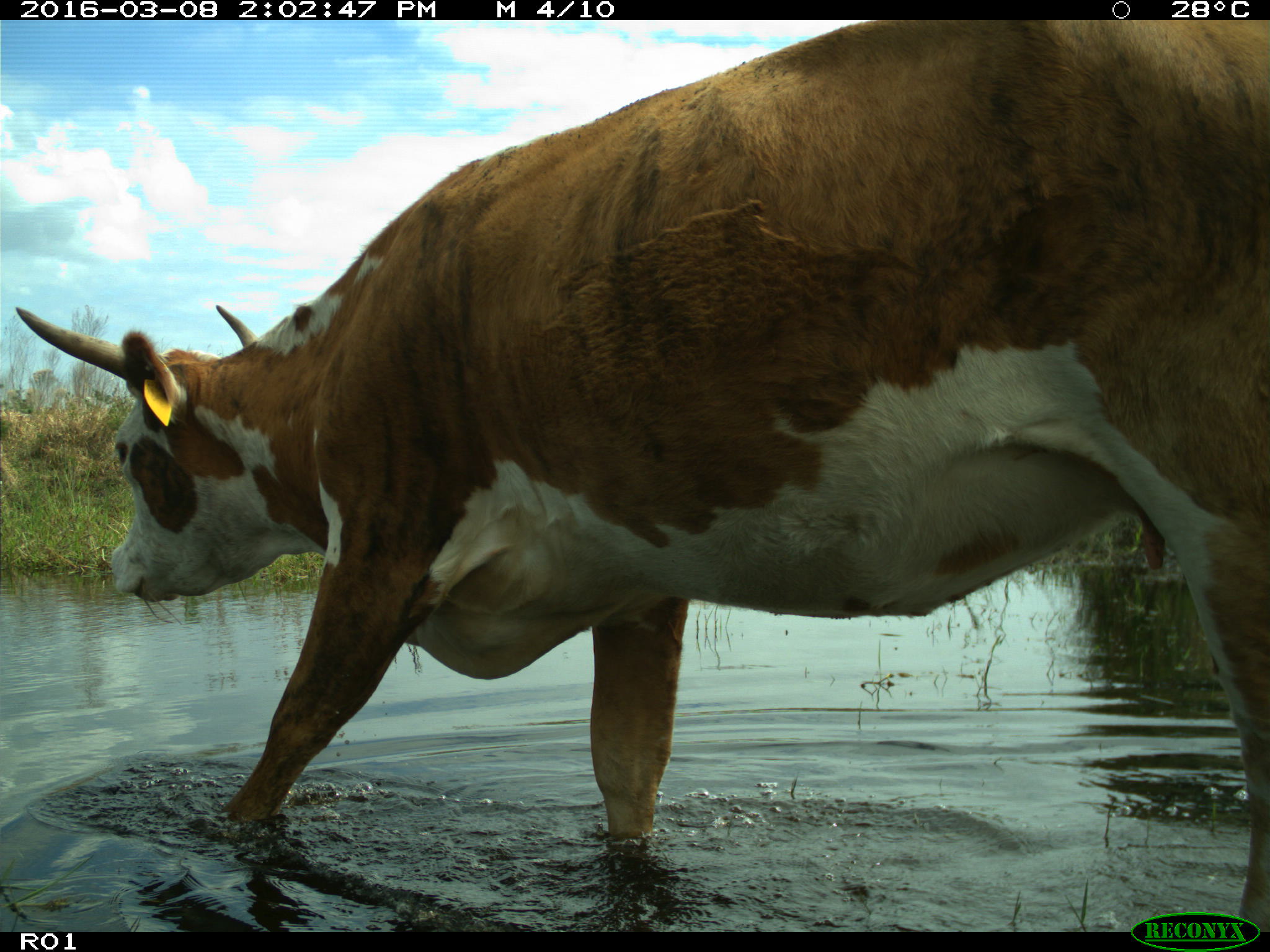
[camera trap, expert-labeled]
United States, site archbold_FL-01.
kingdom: Animalia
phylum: Chordata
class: Mammalia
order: Artiodactyla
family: Bovidae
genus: Bos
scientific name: Bos taurus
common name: domestic cow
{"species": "Bos taurus (domestic cow)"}